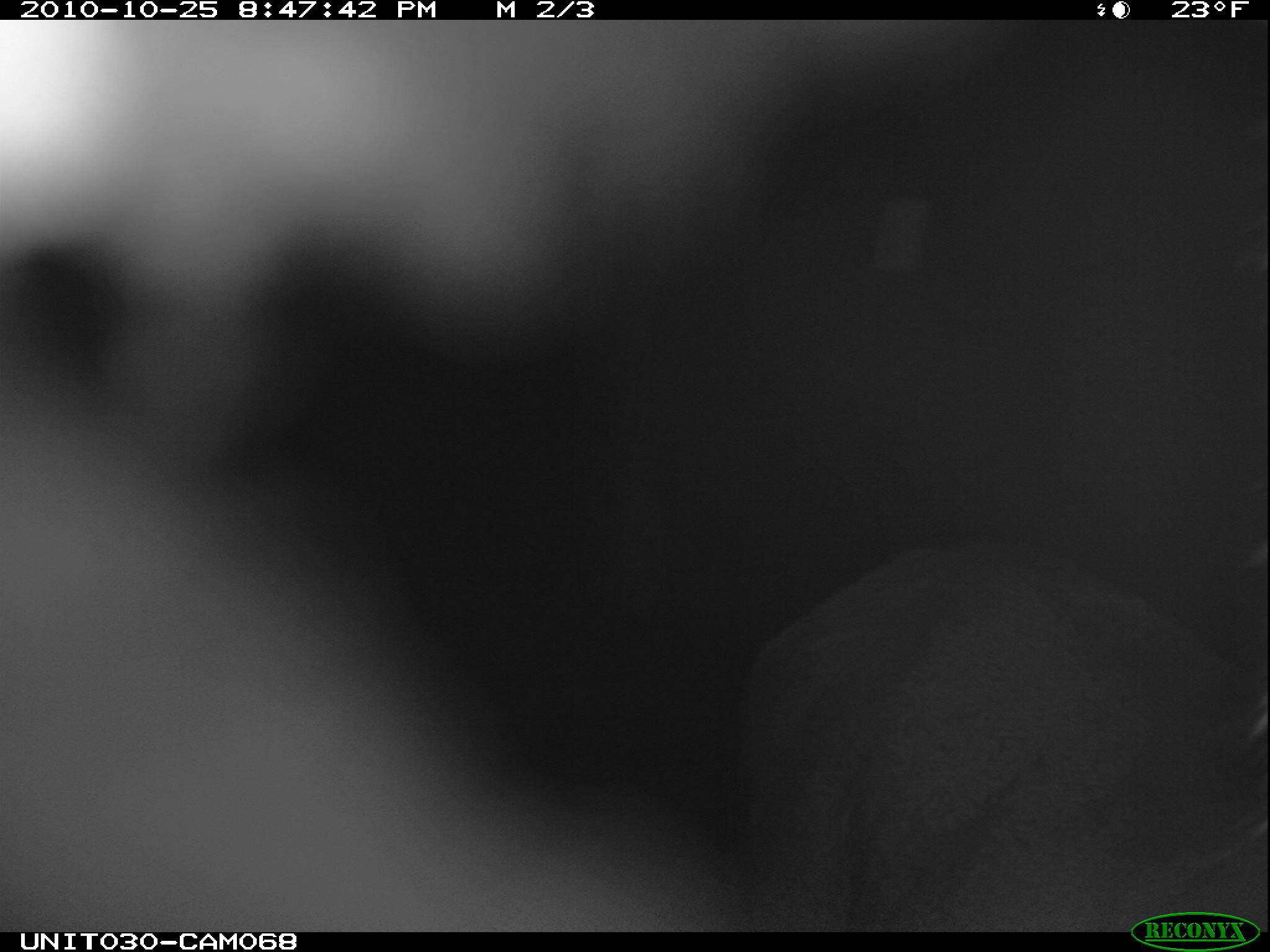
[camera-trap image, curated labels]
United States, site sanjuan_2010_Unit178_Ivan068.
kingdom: Animalia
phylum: Chordata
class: Mammalia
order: Artiodactyla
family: Cervidae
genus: Cervus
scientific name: Cervus elaphus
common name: red deer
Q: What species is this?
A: Cervus elaphus (red deer).